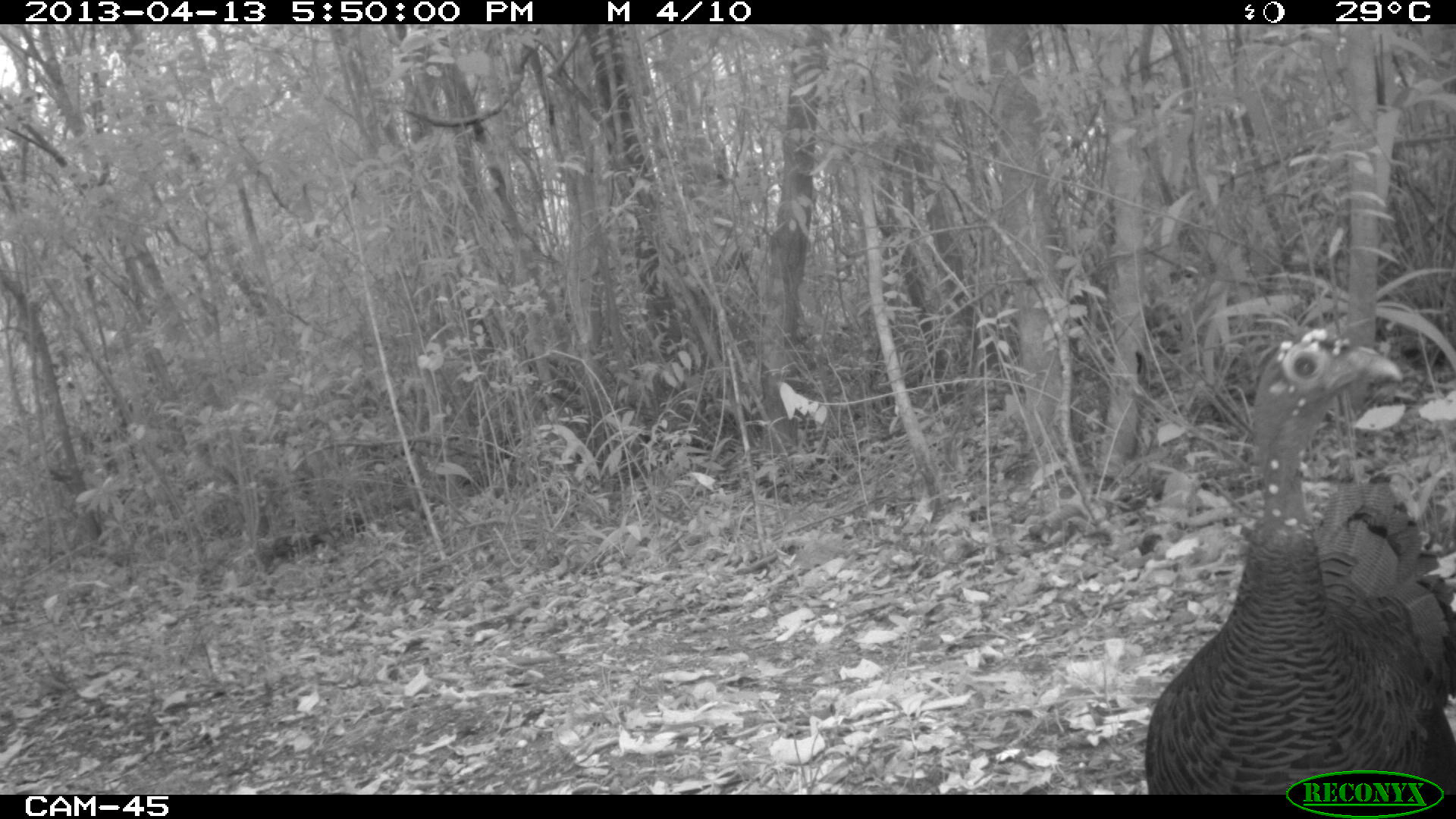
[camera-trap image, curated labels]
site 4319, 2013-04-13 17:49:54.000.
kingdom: Animalia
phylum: Chordata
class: Aves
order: Galliformes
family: Phasianidae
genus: Meleagris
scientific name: Meleagris ocellata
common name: ocellated turkey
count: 3